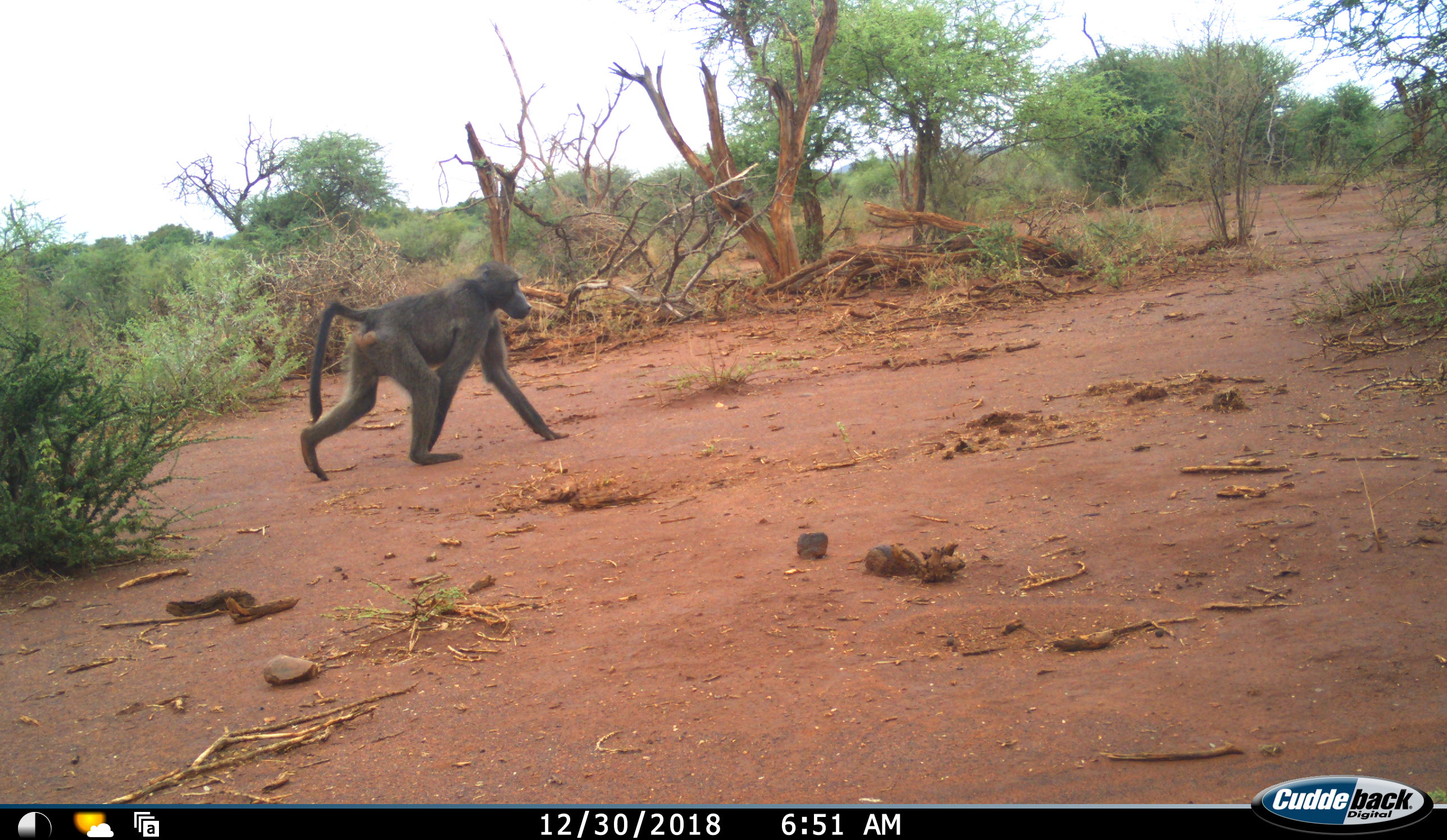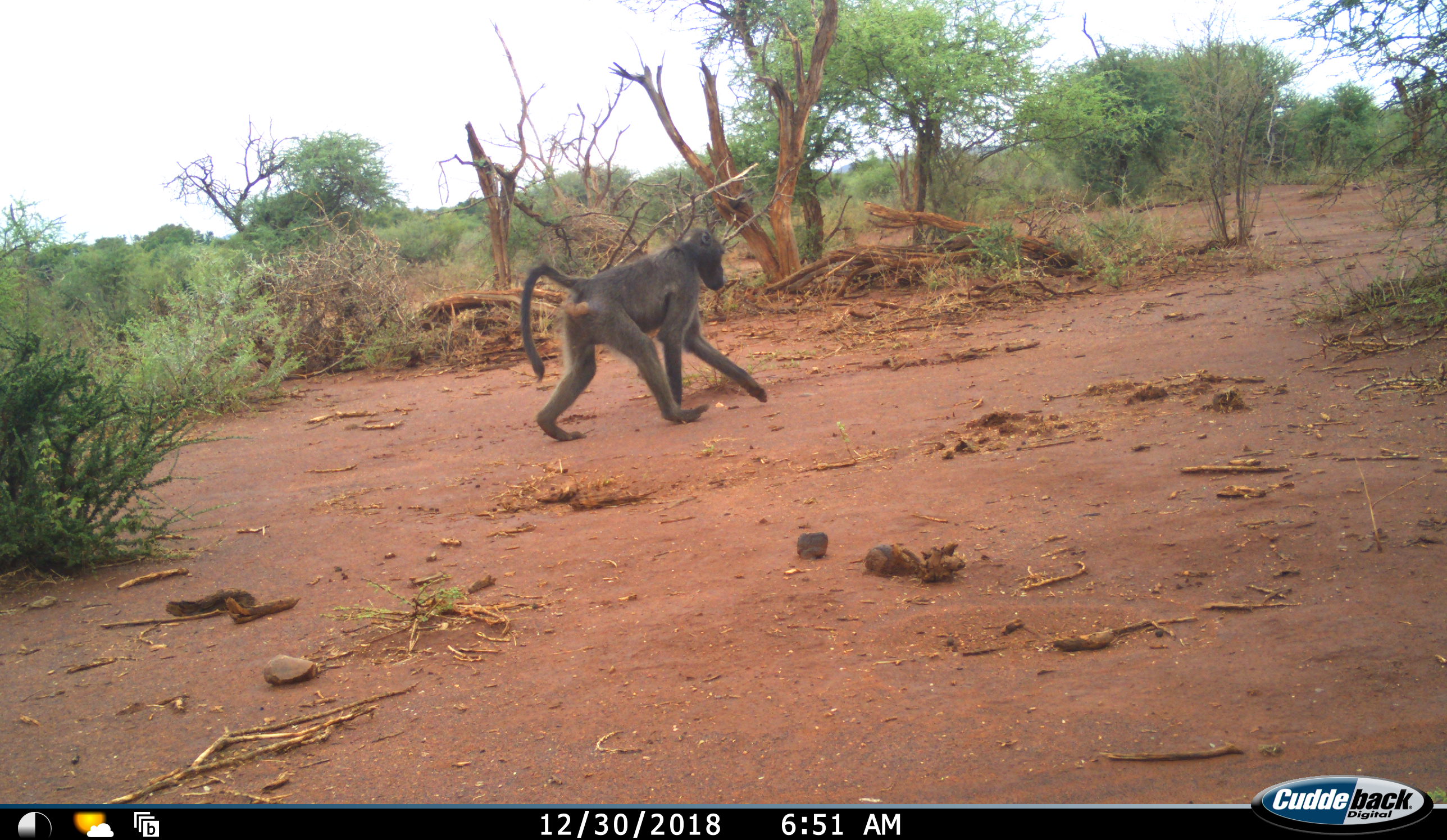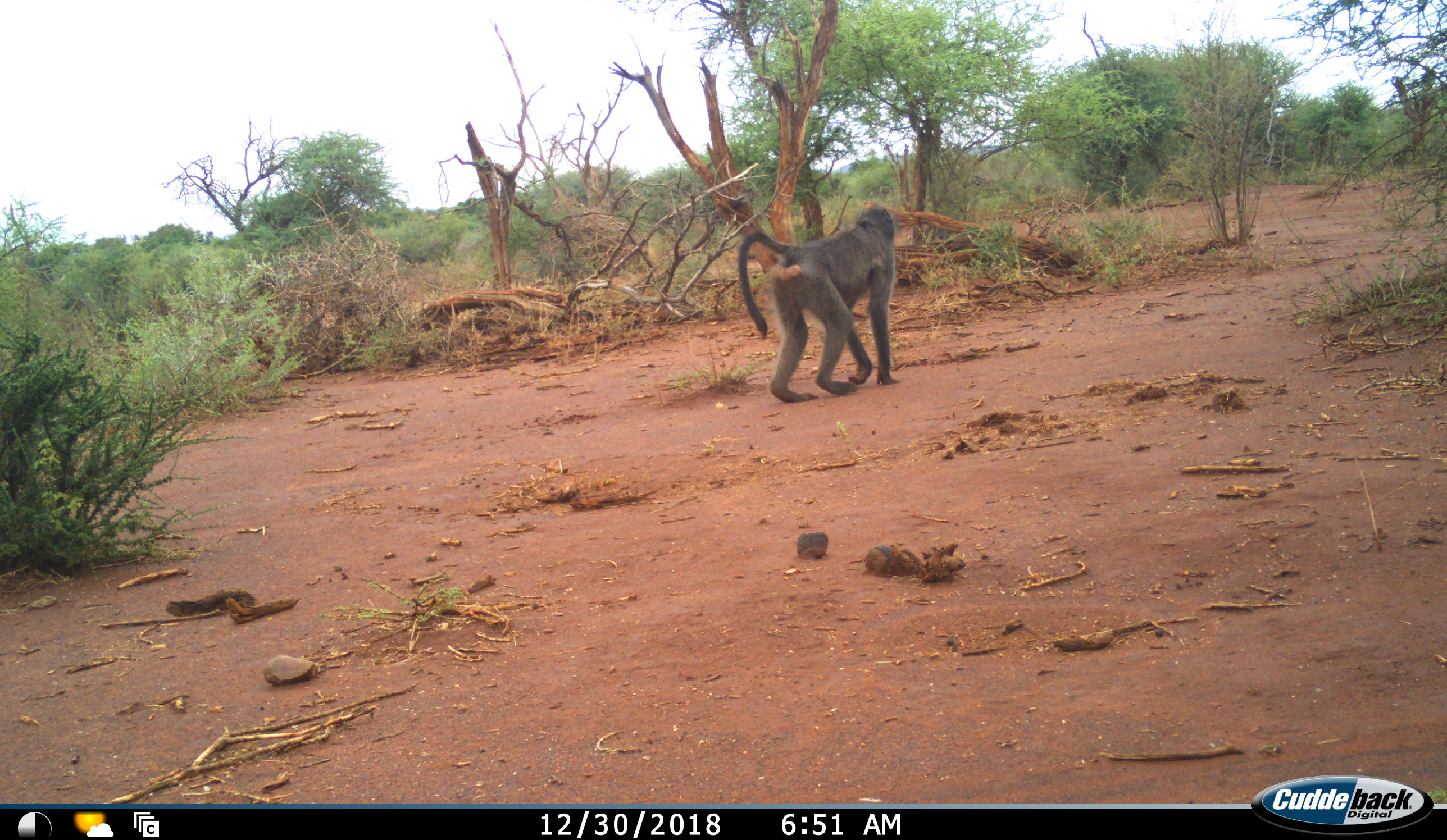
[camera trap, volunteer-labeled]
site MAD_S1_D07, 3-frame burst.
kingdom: Animalia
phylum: Chordata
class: Mammalia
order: Primates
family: Cercopithecidae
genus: Papio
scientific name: Papio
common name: baboon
Baboon (Papio), count 1. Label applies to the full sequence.